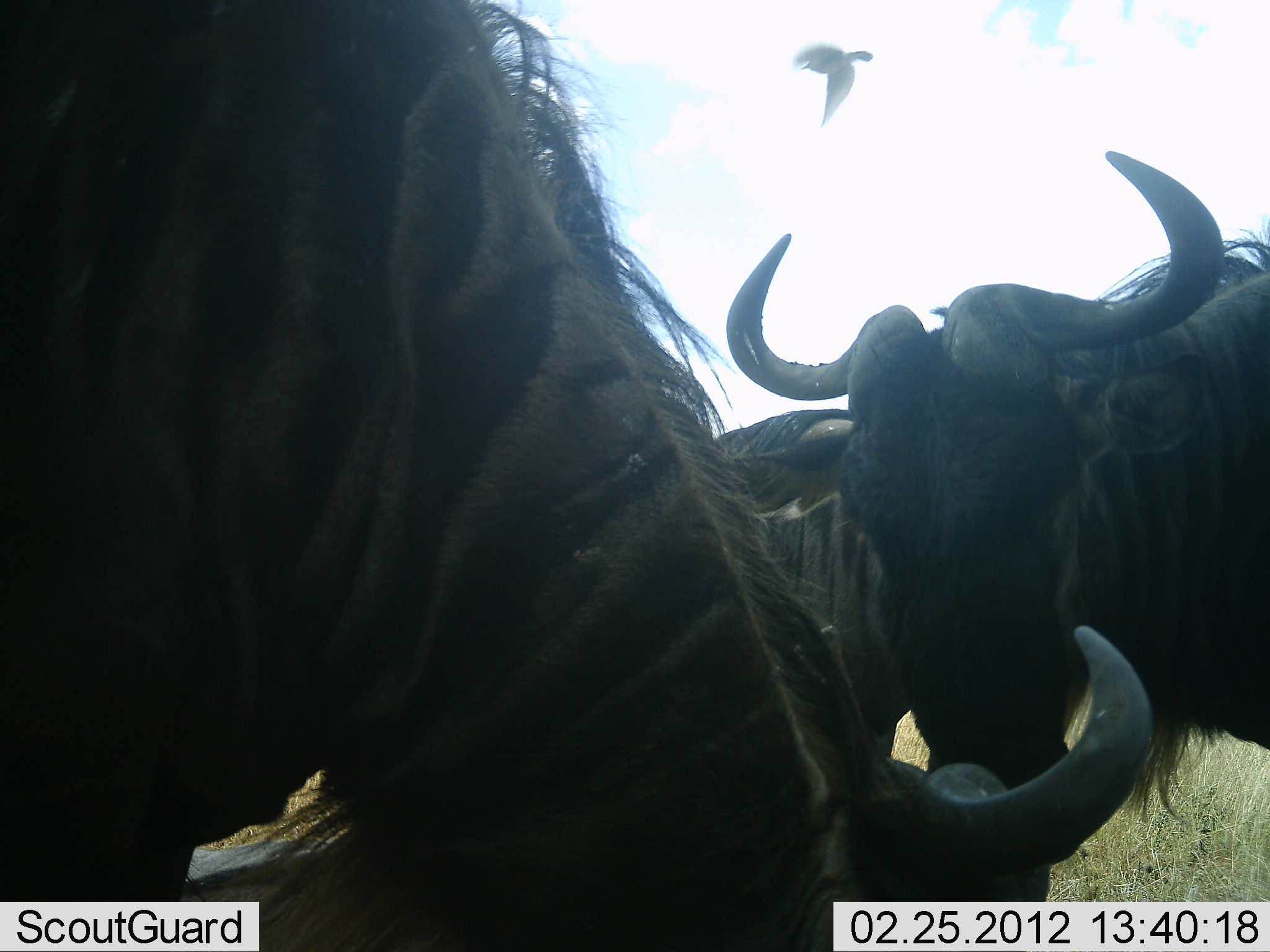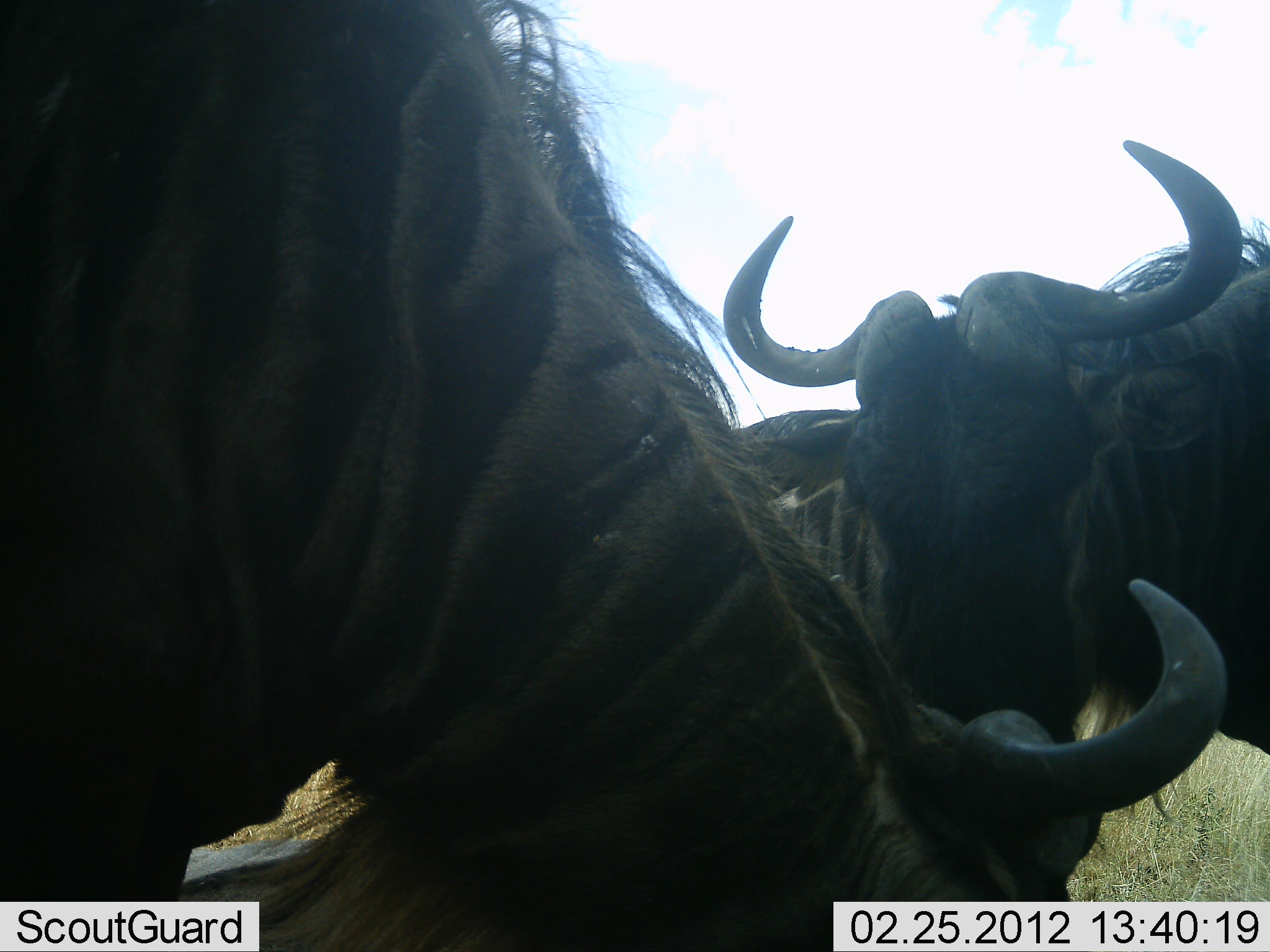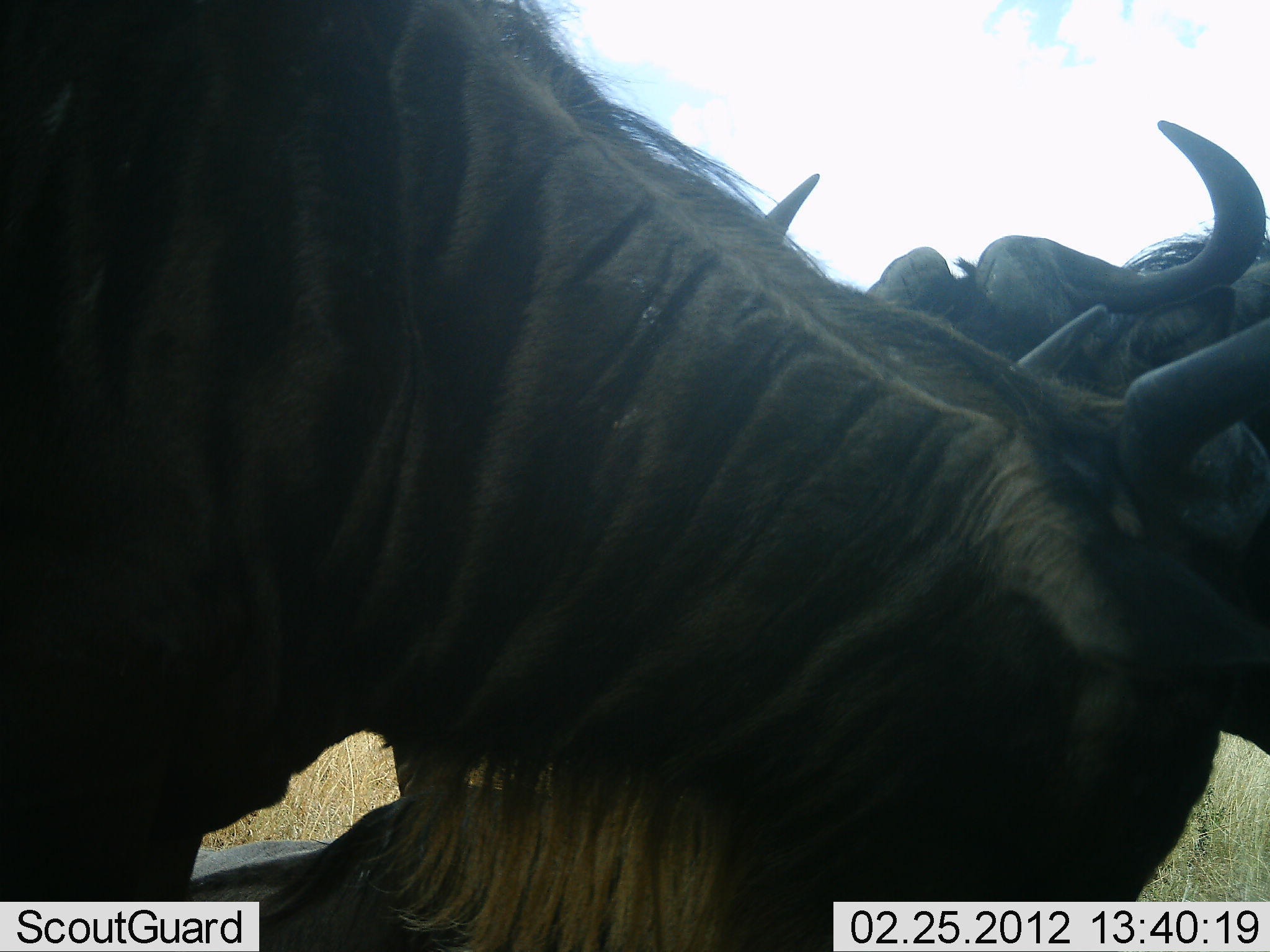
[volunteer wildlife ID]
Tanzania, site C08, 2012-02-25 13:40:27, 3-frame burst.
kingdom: Animalia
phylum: Chordata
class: Mammalia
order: Artiodactyla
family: Bovidae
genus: Connochaetes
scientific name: Connochaetes taurinus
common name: blue wildebeest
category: wildebeest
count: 3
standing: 74%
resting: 15%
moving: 4%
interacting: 22%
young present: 0%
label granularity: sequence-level